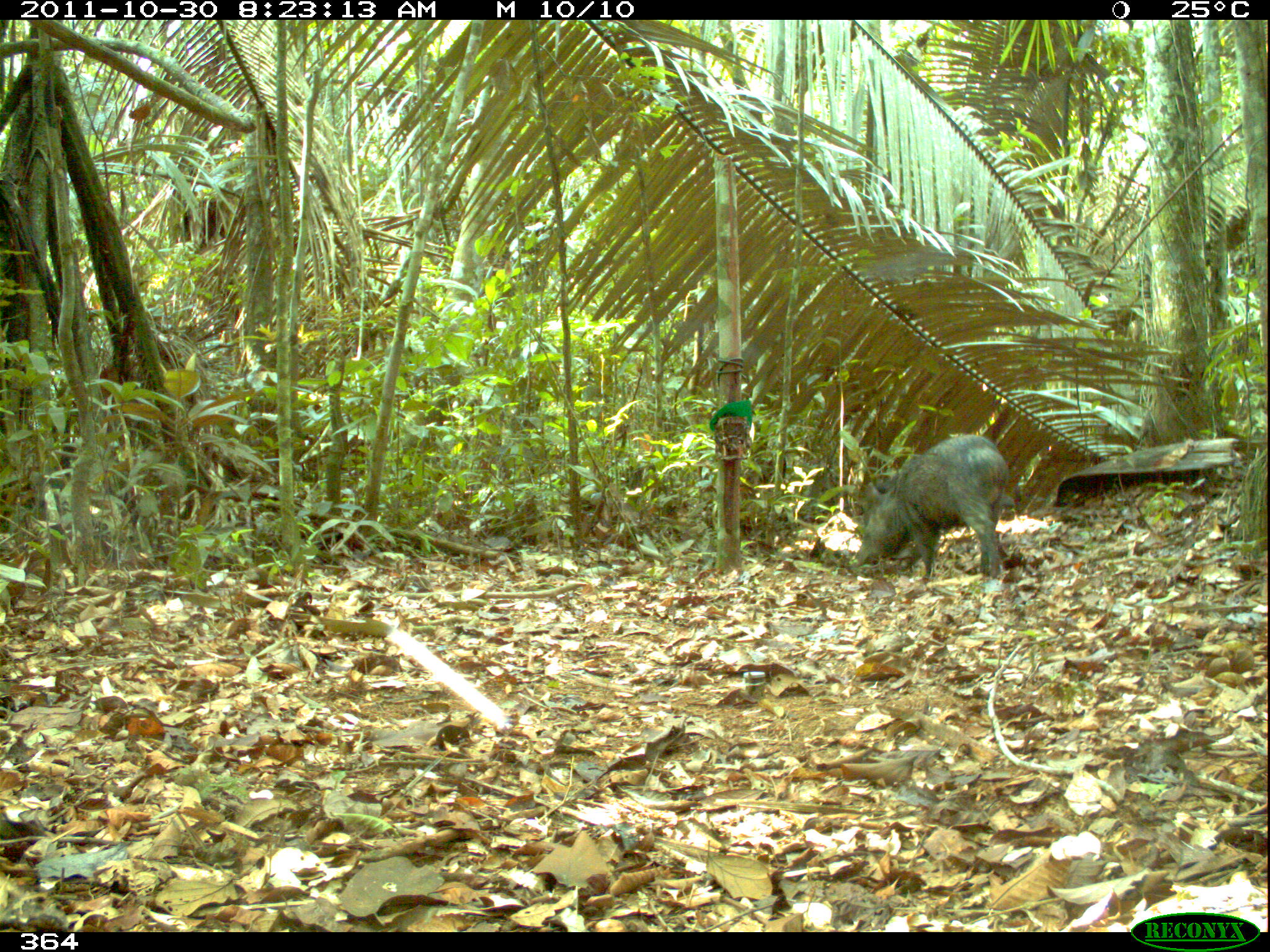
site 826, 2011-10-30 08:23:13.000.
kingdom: Animalia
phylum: Chordata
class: Mammalia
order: Artiodactyla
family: Tayassuidae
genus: Pecari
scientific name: Pecari tajacu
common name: collared peccary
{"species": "Pecari tajacu (collared peccary)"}